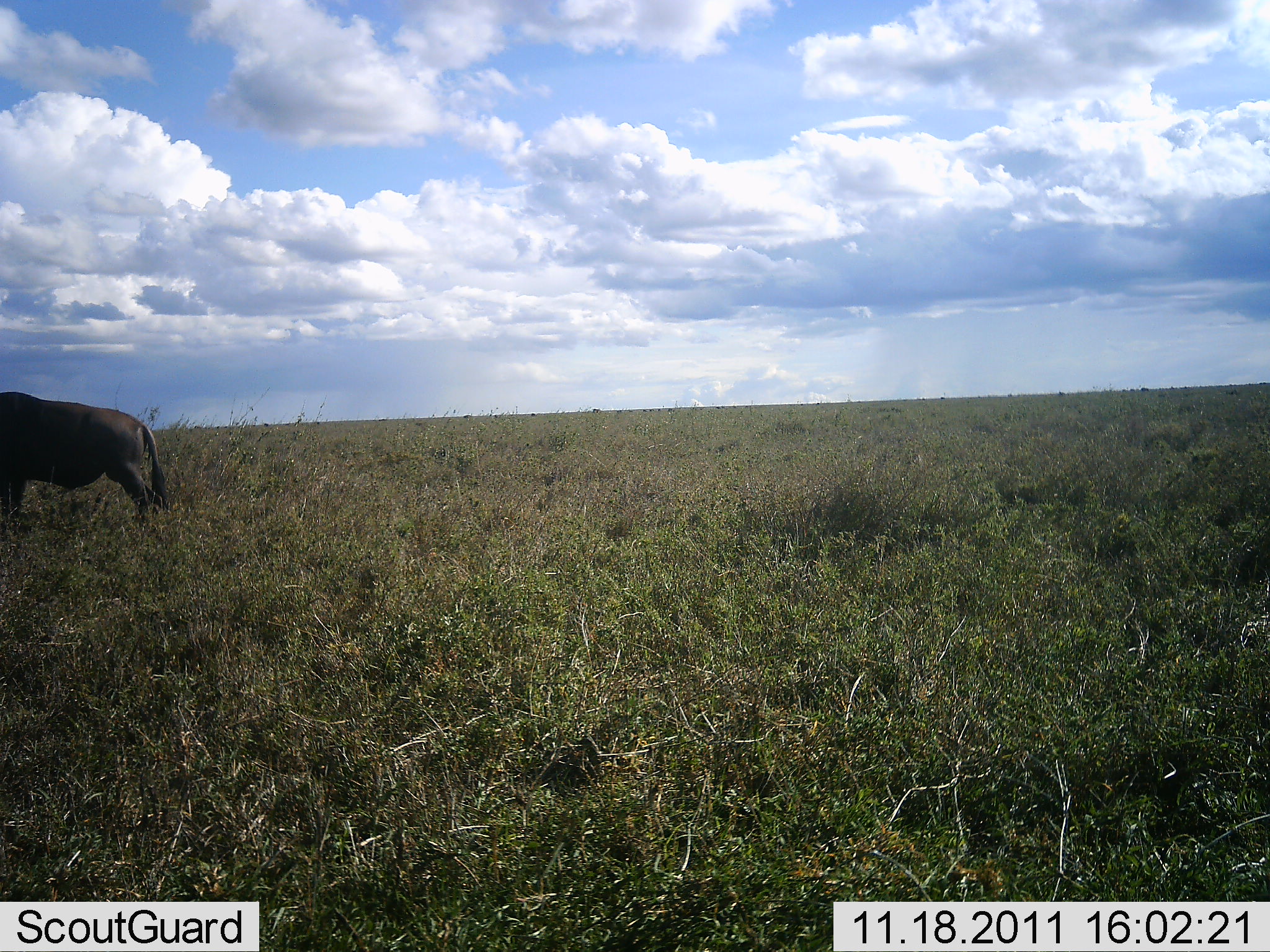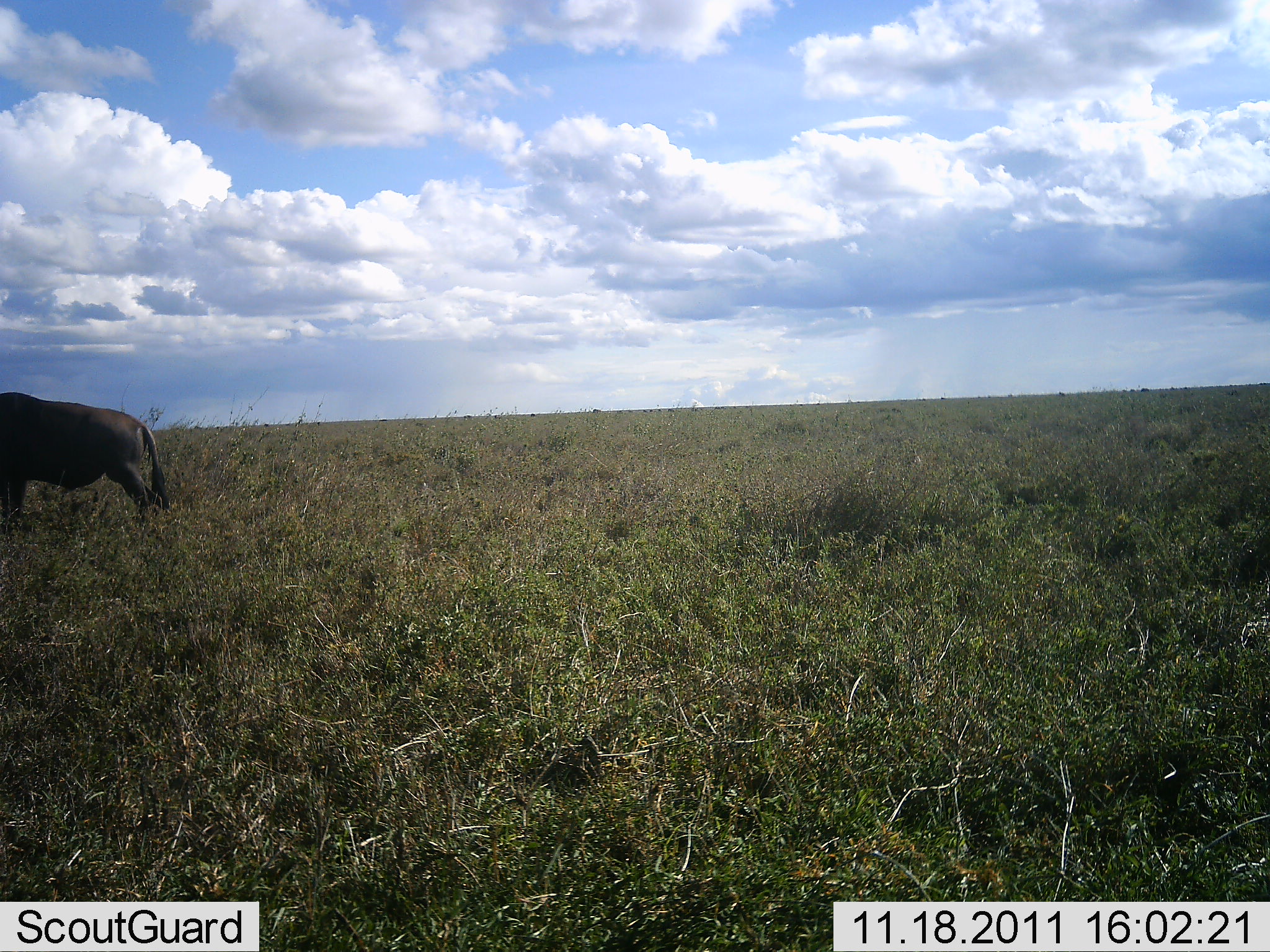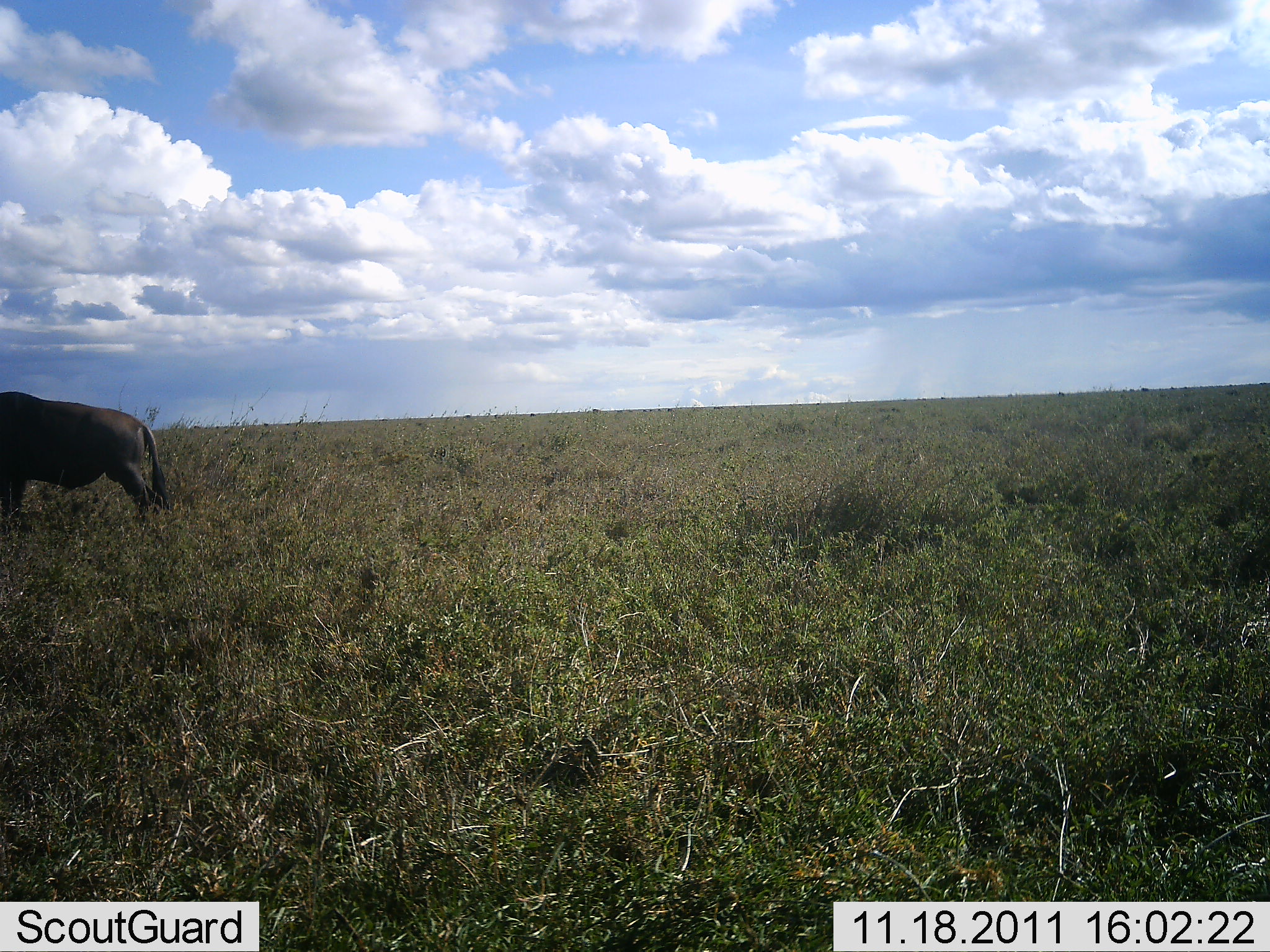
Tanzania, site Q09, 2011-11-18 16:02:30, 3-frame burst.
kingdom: Animalia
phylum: Chordata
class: Mammalia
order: Artiodactyla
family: Bovidae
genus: Syncerus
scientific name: Syncerus caffer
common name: cape buffalo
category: buffalo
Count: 1.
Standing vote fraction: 92%.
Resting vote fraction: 0%.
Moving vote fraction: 8%.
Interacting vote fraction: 0%.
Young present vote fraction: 0%.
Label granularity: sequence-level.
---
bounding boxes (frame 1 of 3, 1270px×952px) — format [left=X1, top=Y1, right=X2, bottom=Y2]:
animal: [left=0, top=392, right=169, bottom=531]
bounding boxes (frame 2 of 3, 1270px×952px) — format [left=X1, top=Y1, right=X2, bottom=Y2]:
animal: [left=0, top=393, right=170, bottom=516]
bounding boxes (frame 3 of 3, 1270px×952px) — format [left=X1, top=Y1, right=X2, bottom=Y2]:
animal: [left=0, top=390, right=172, bottom=522]